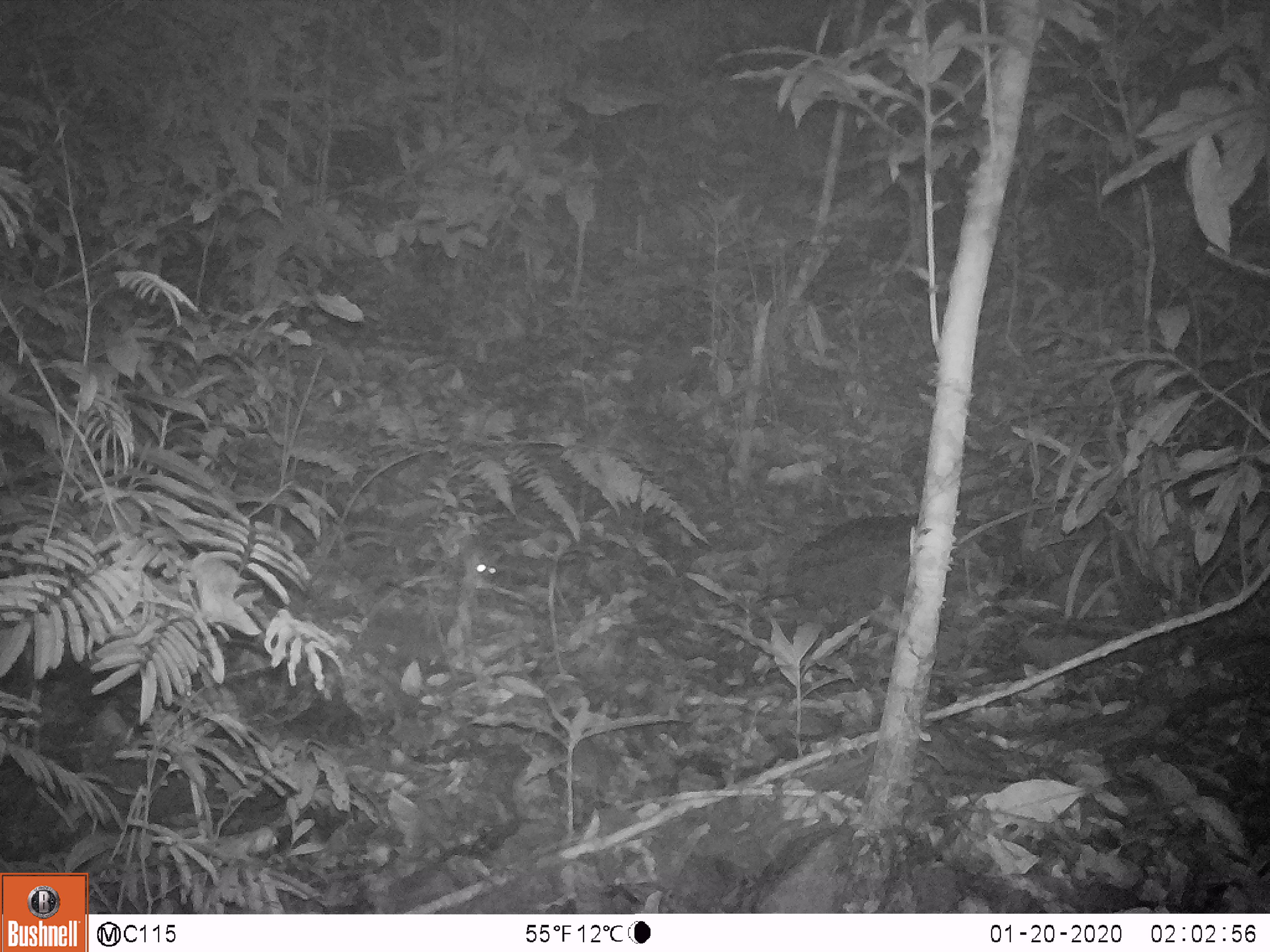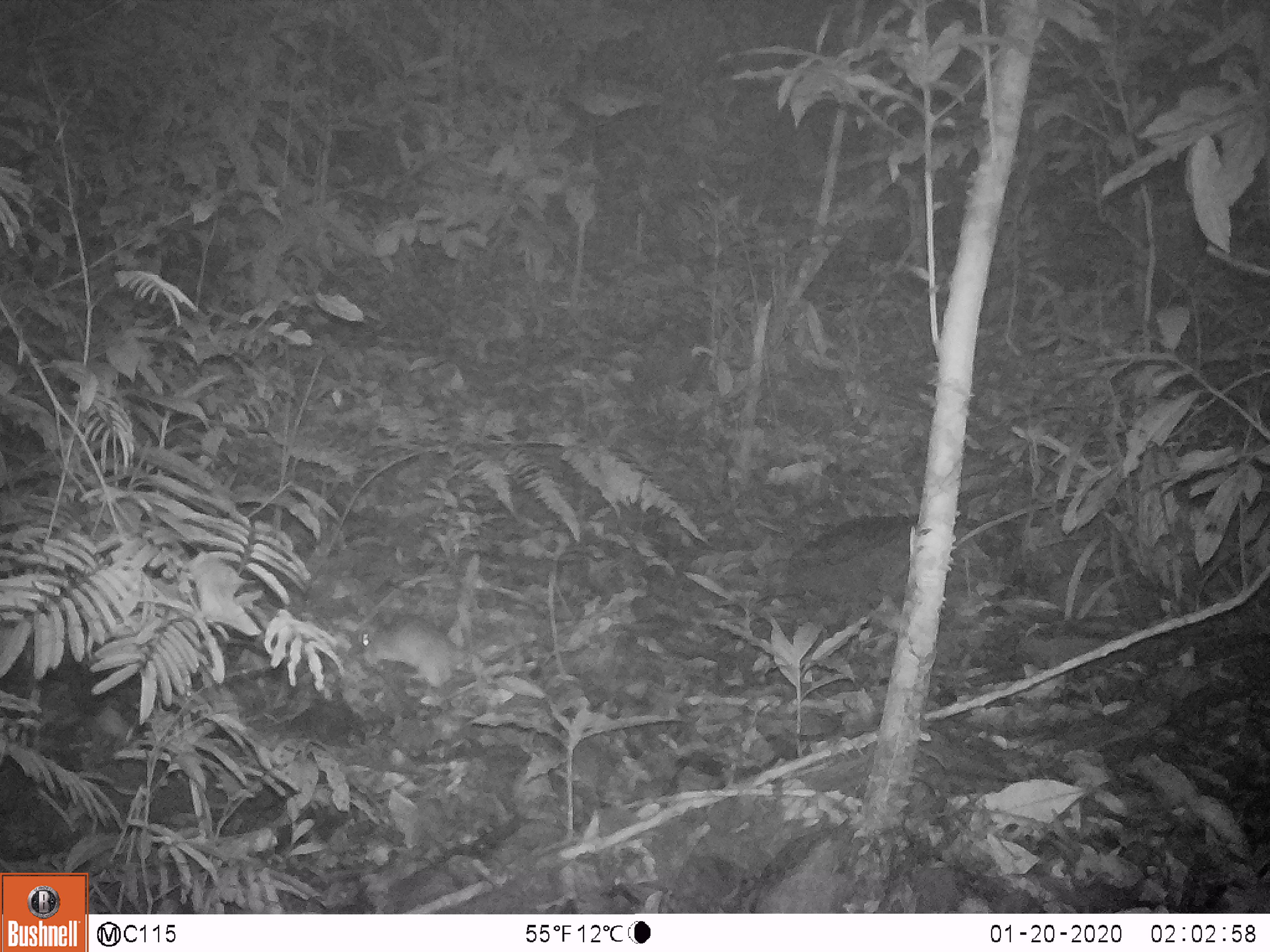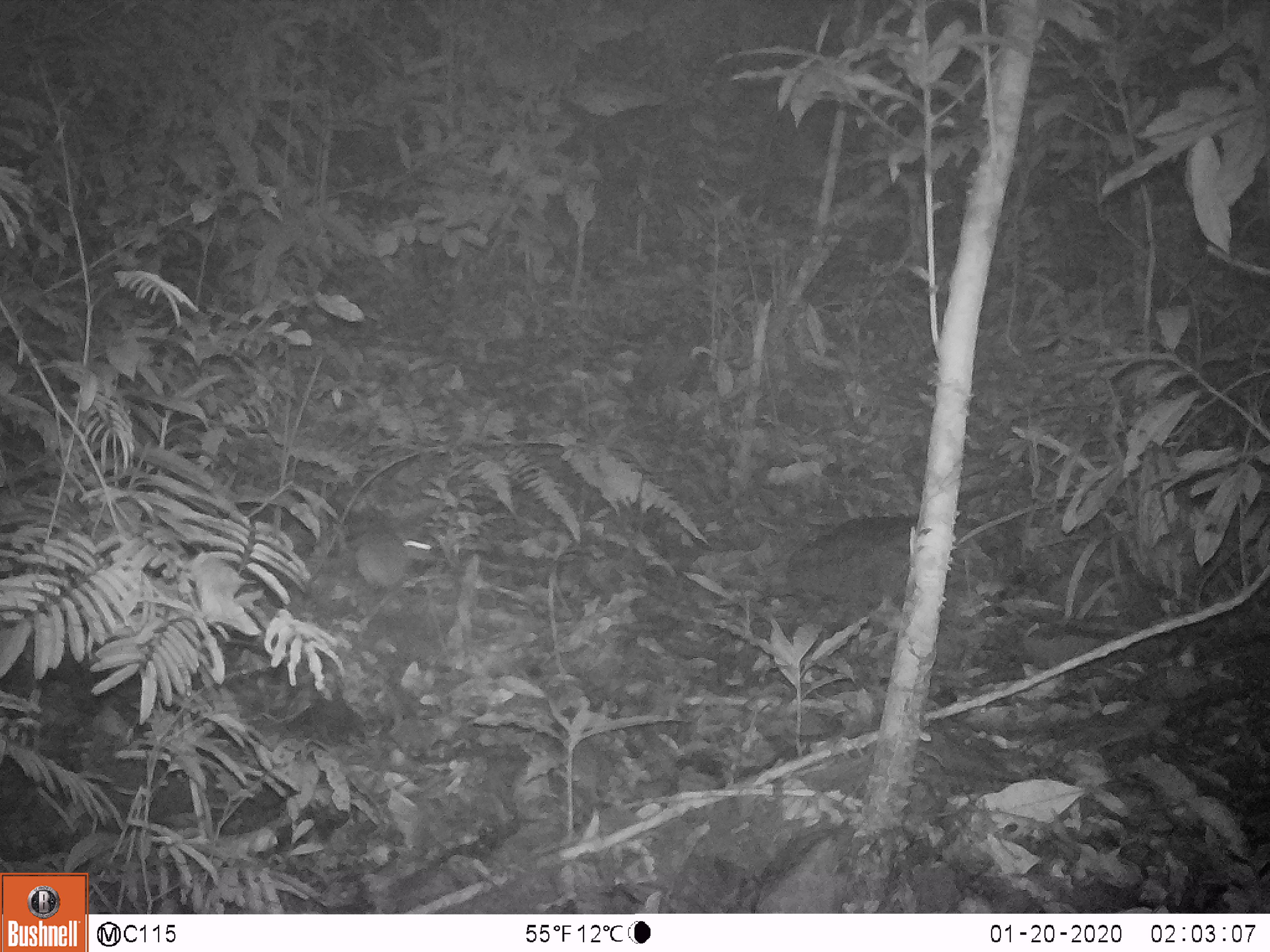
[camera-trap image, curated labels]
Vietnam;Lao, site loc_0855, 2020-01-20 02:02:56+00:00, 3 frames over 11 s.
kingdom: Animalia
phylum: Chordata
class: Mammalia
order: Rodentia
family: Muridae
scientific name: Muridae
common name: old-world mice and rats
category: unidentified murid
Unidentified murid (old-world mice and rats) (Muridae). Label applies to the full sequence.